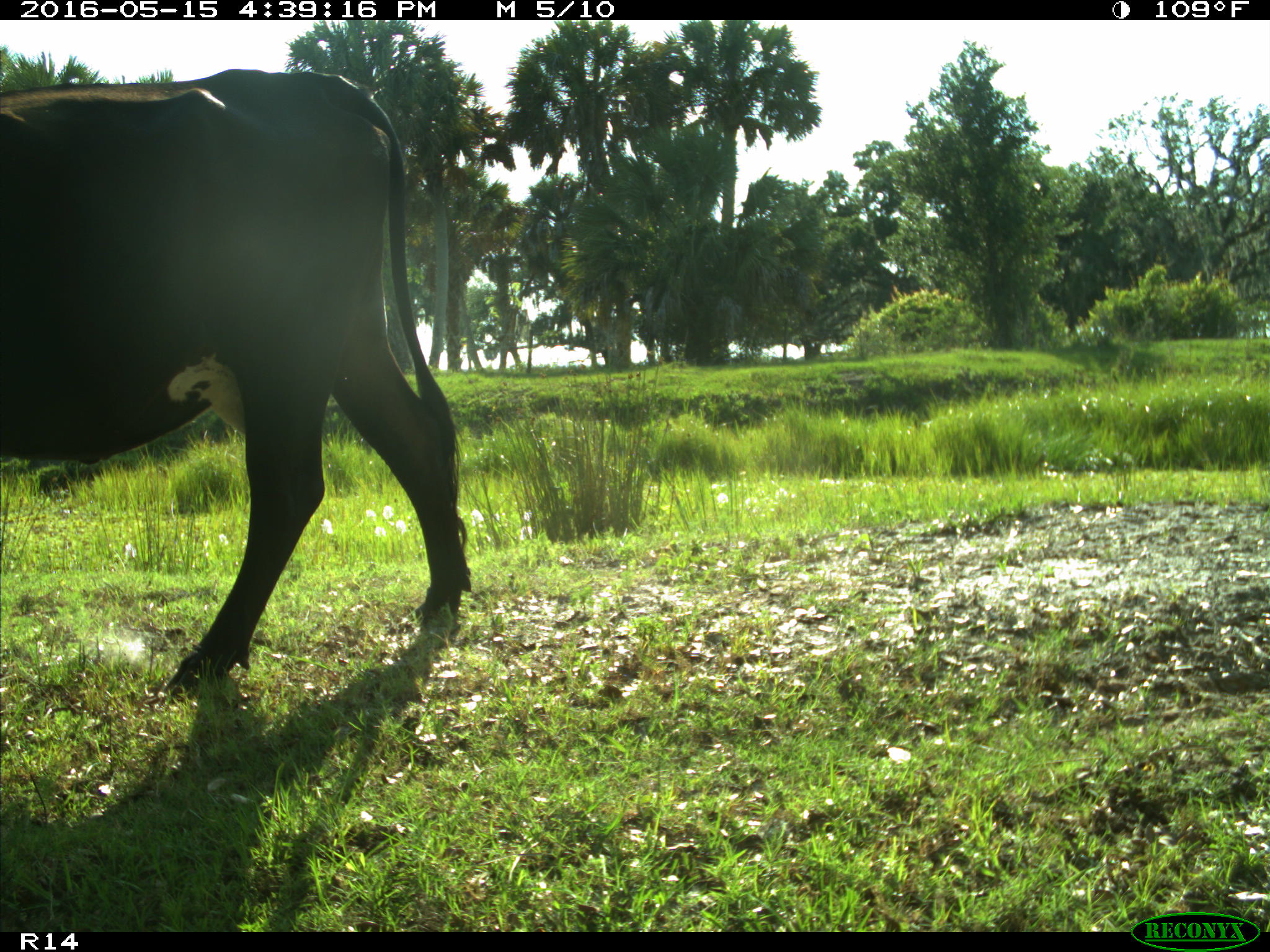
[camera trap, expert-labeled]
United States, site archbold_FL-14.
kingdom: Animalia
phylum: Chordata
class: Mammalia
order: Artiodactyla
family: Bovidae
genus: Bos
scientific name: Bos taurus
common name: domestic cow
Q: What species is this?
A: Bos taurus (domestic cow).